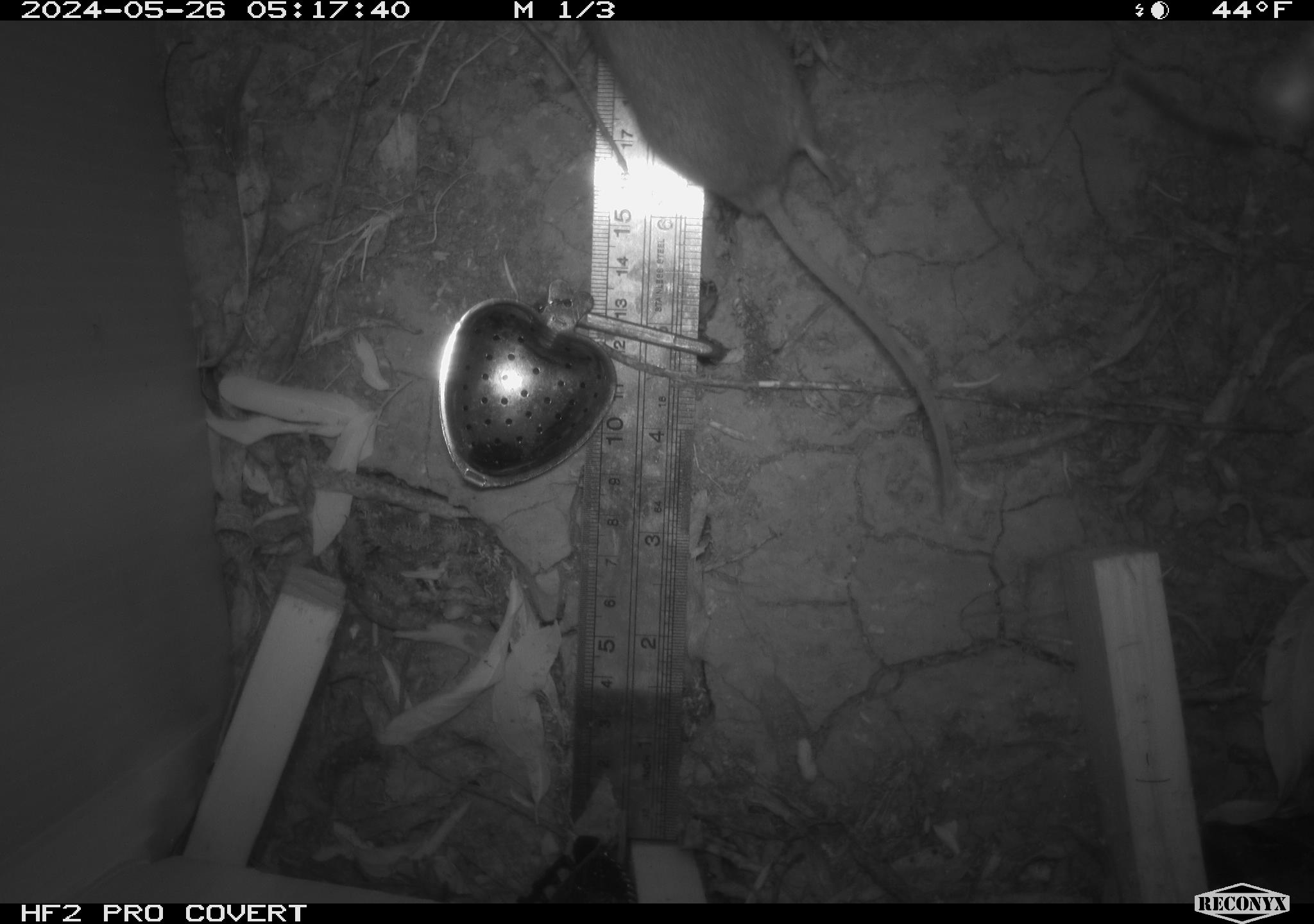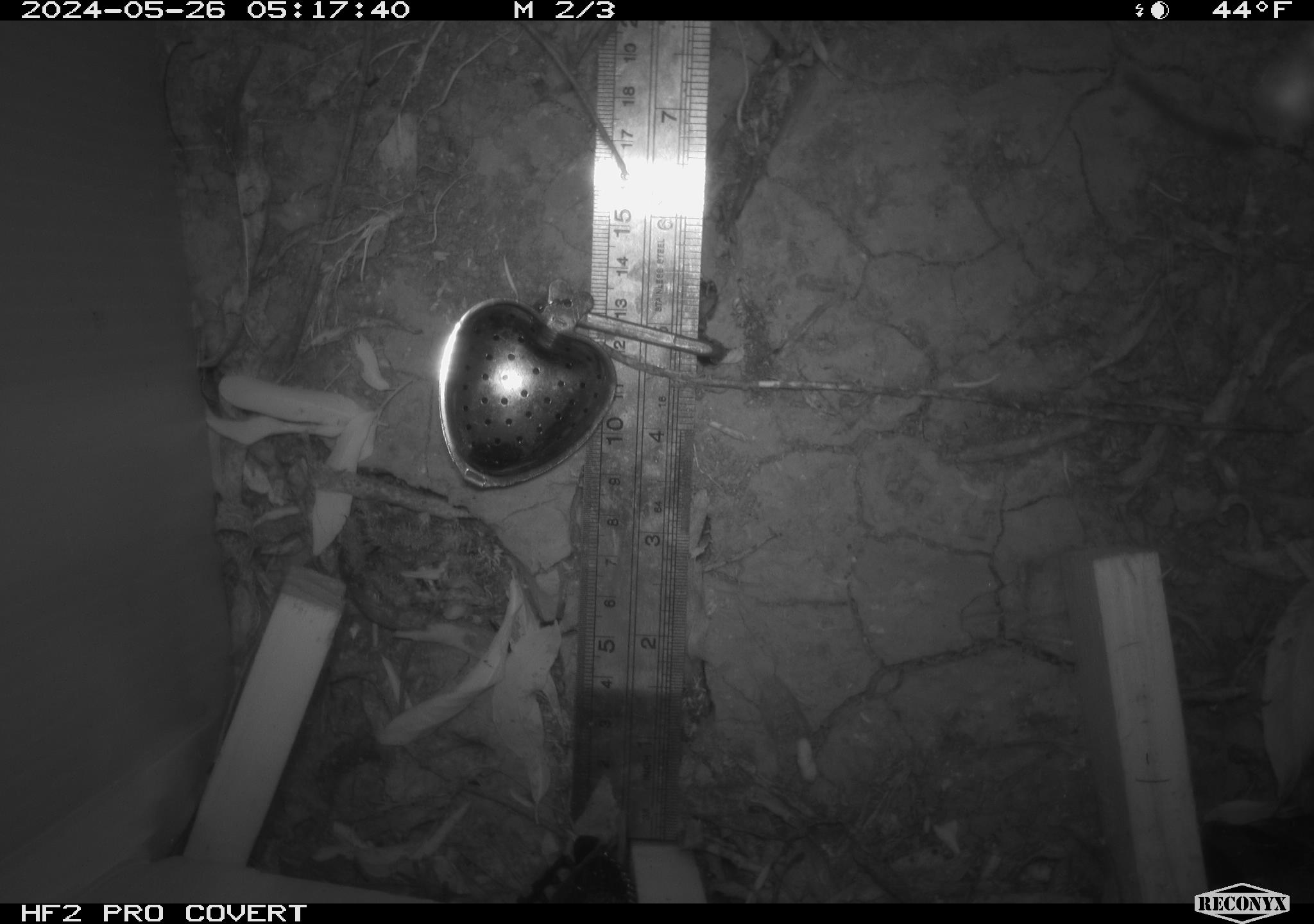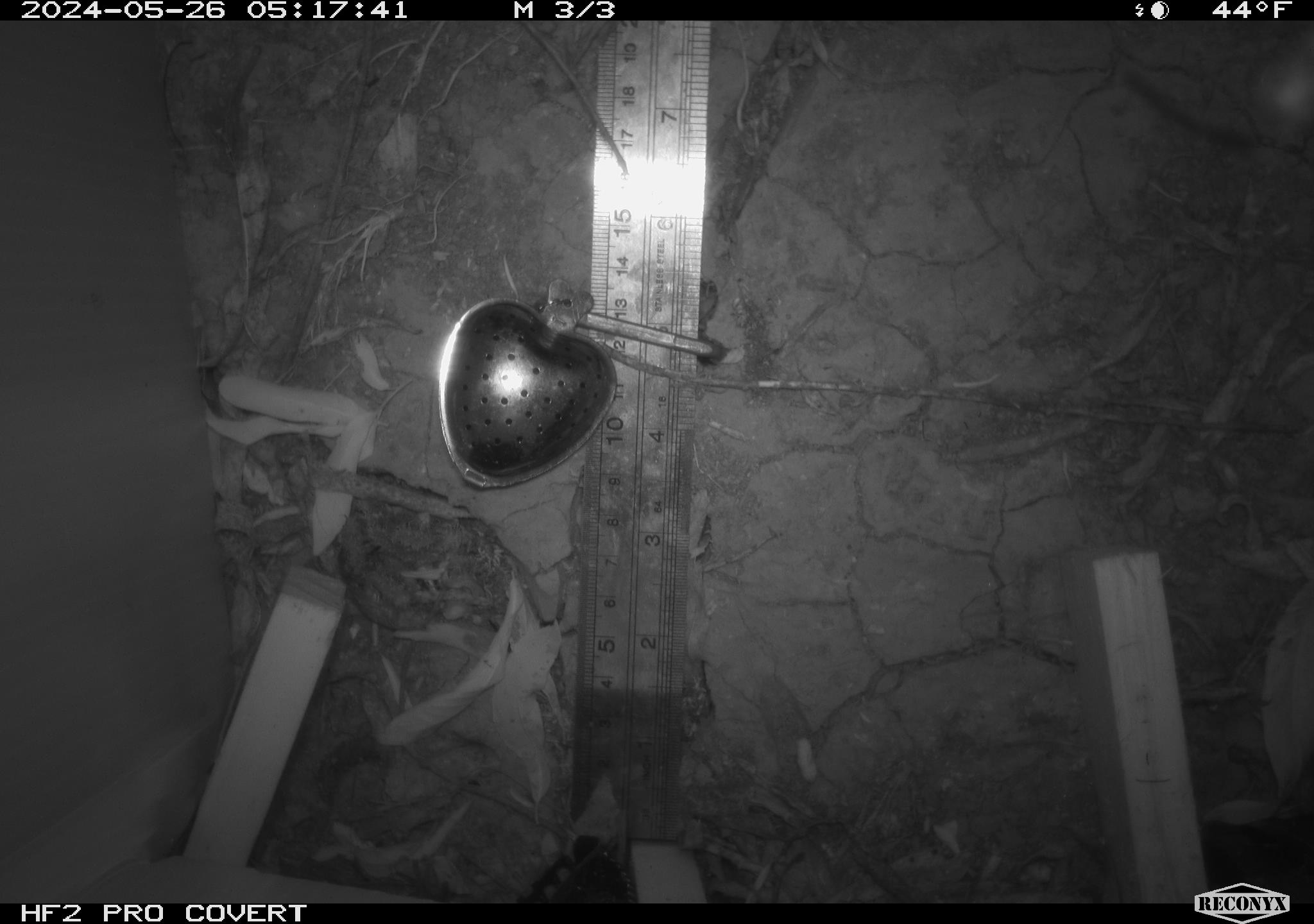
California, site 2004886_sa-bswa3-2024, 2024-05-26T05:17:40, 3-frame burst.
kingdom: Animalia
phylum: Chordata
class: Mammalia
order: Rodentia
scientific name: Rodentia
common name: mouse species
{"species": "mouse species (Rodentia)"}